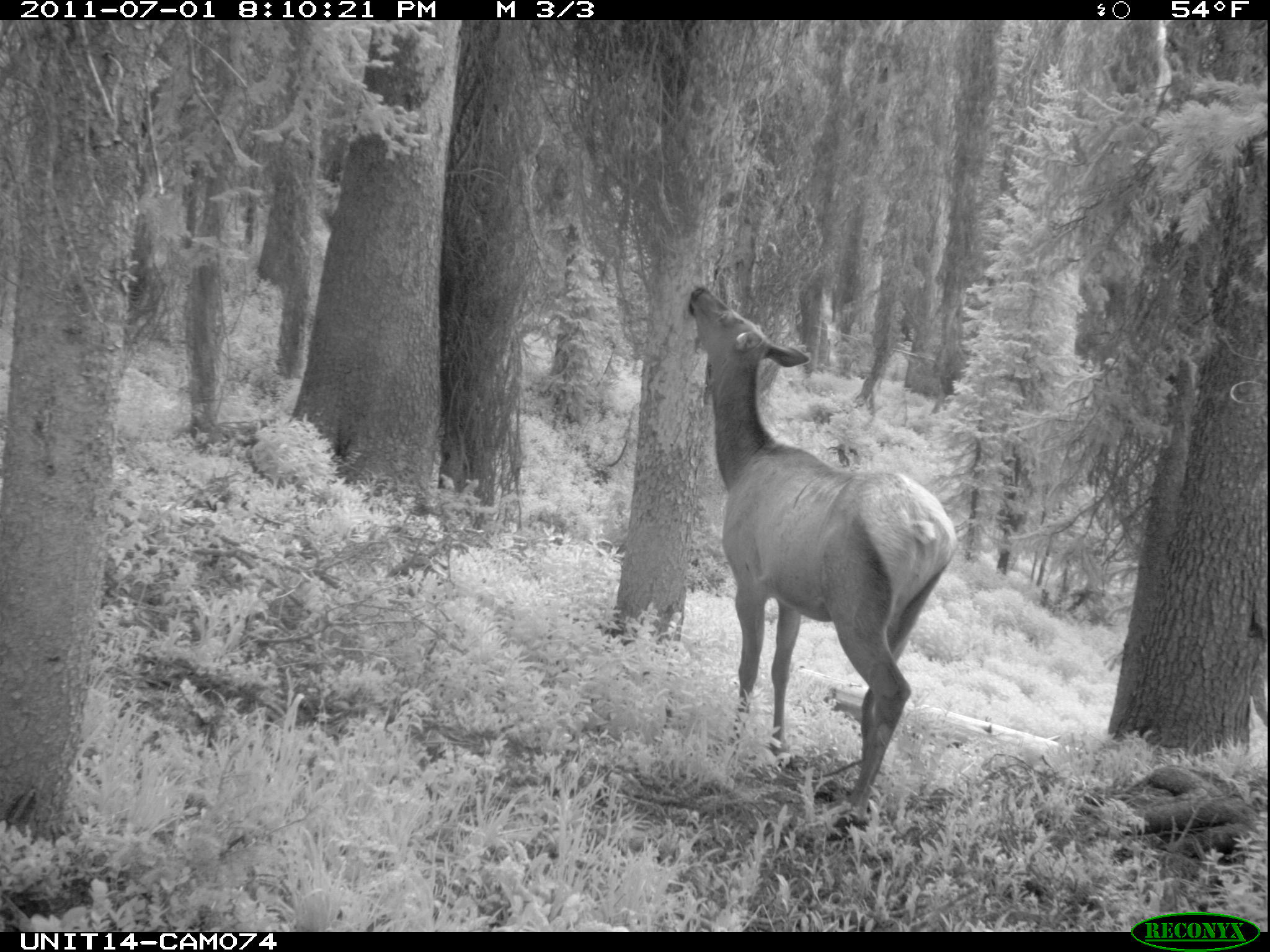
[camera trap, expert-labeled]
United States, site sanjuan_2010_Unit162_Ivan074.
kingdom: Animalia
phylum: Chordata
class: Mammalia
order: Artiodactyla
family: Cervidae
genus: Cervus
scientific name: Cervus elaphus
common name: red deer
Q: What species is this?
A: Cervus elaphus (red deer).